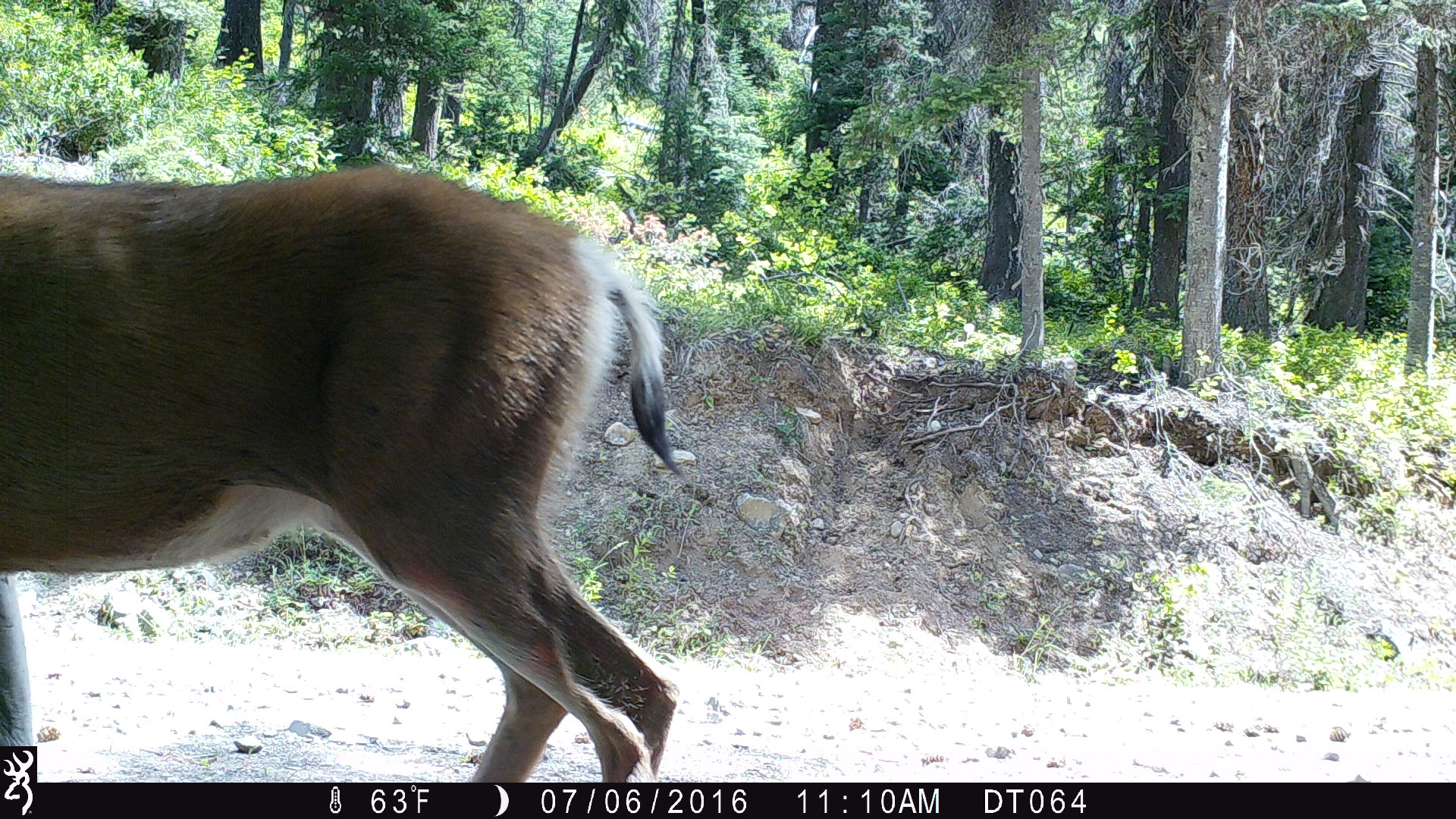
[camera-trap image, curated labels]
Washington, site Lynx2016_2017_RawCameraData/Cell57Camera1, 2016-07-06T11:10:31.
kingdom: Animalia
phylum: Chordata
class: Mammalia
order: Artiodactyla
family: Cervidae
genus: Odocoileus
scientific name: Odocoileus hemionus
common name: mule deer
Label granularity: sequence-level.